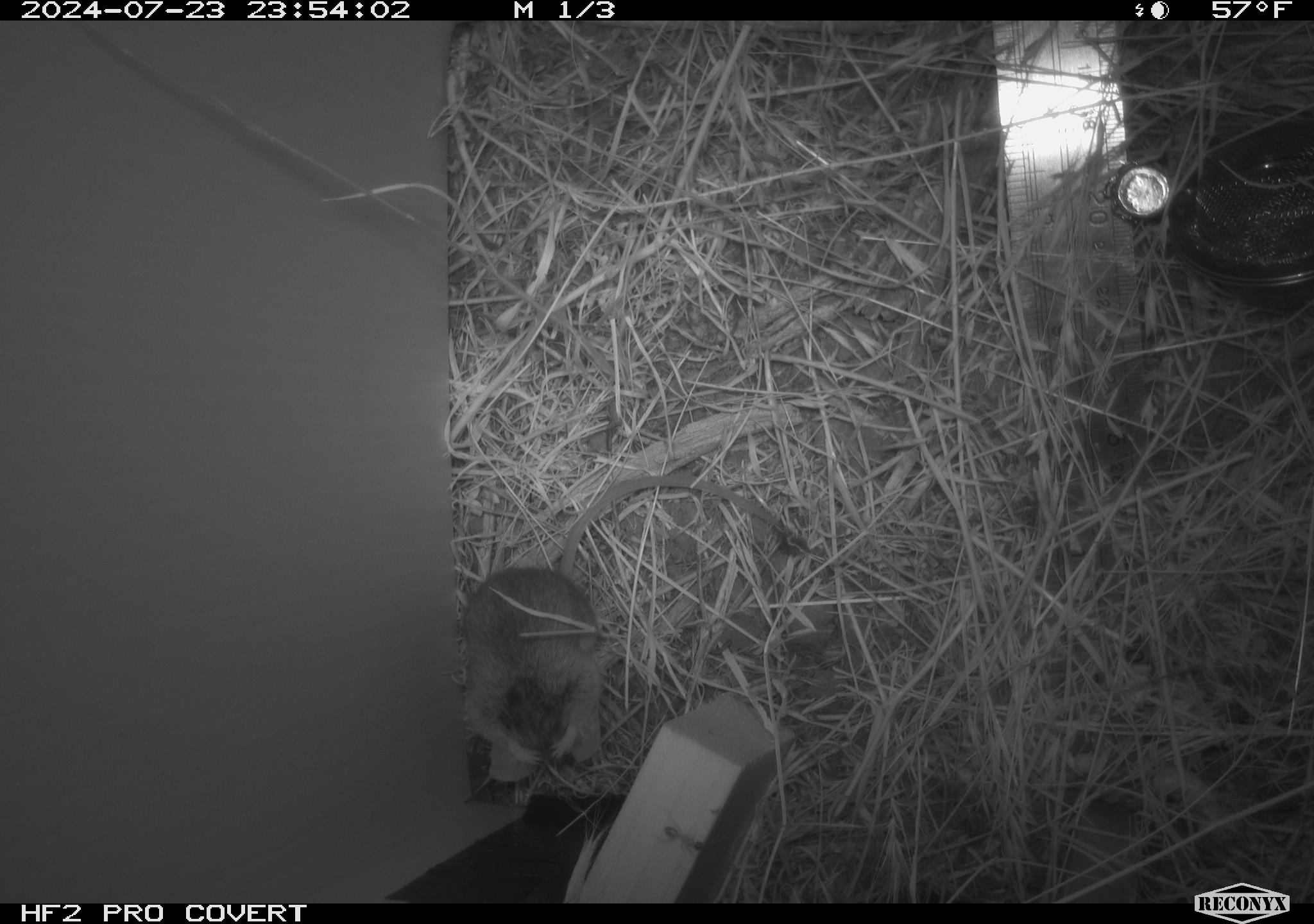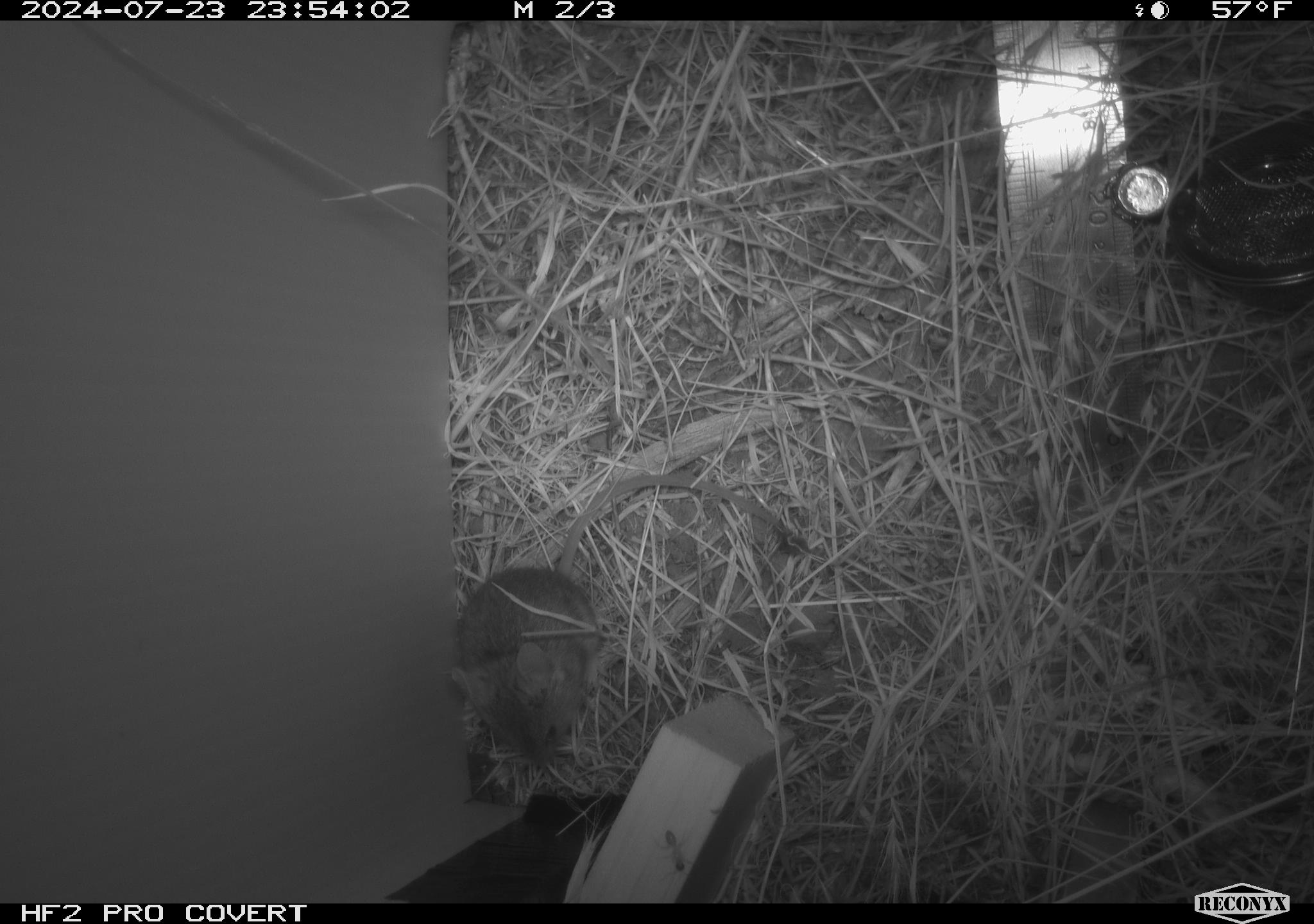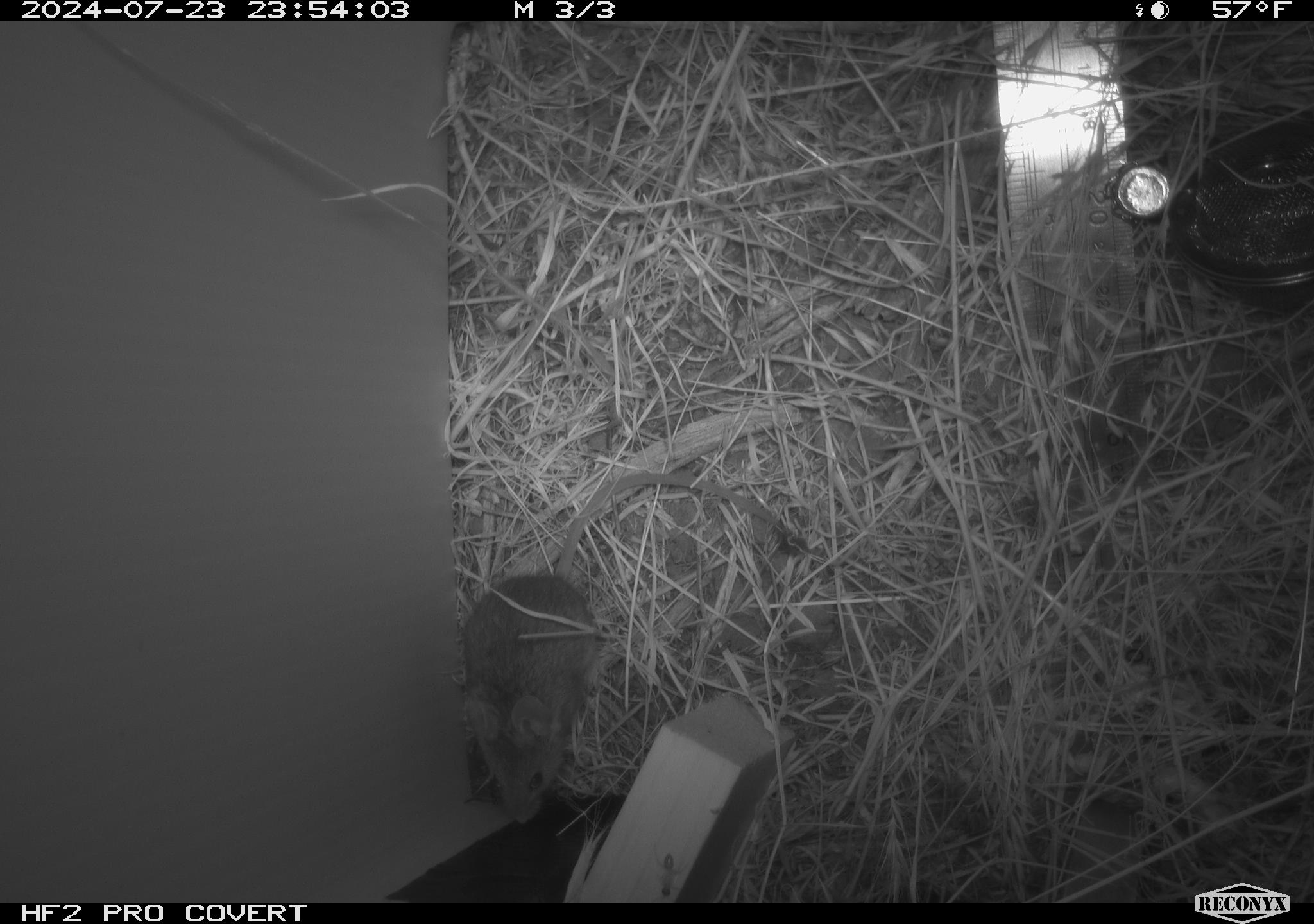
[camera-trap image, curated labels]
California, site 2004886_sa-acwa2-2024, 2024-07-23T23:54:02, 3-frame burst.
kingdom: Animalia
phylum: Chordata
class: Mammalia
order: Rodentia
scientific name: Rodentia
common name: mouse species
Mouse species (Rodentia).